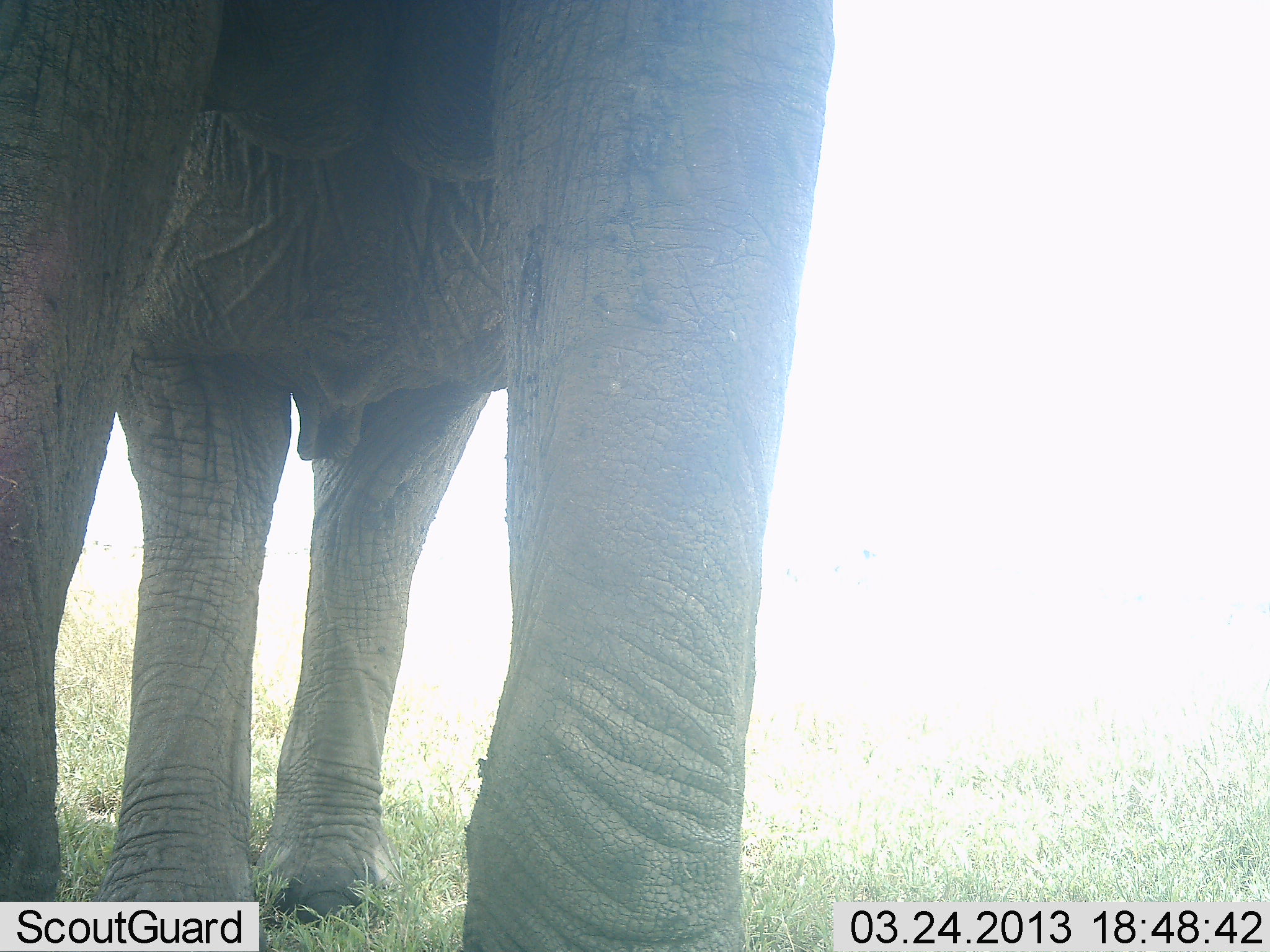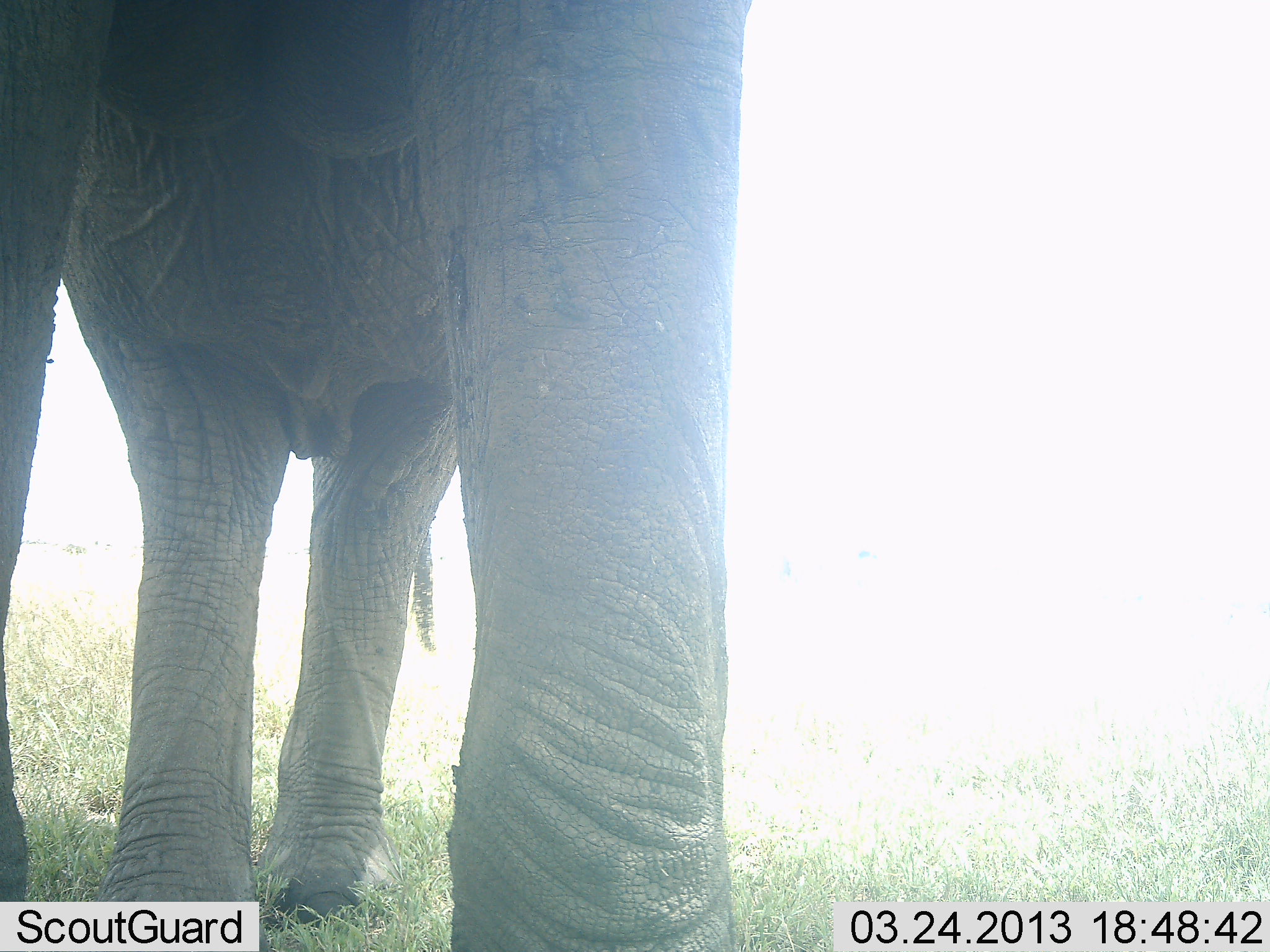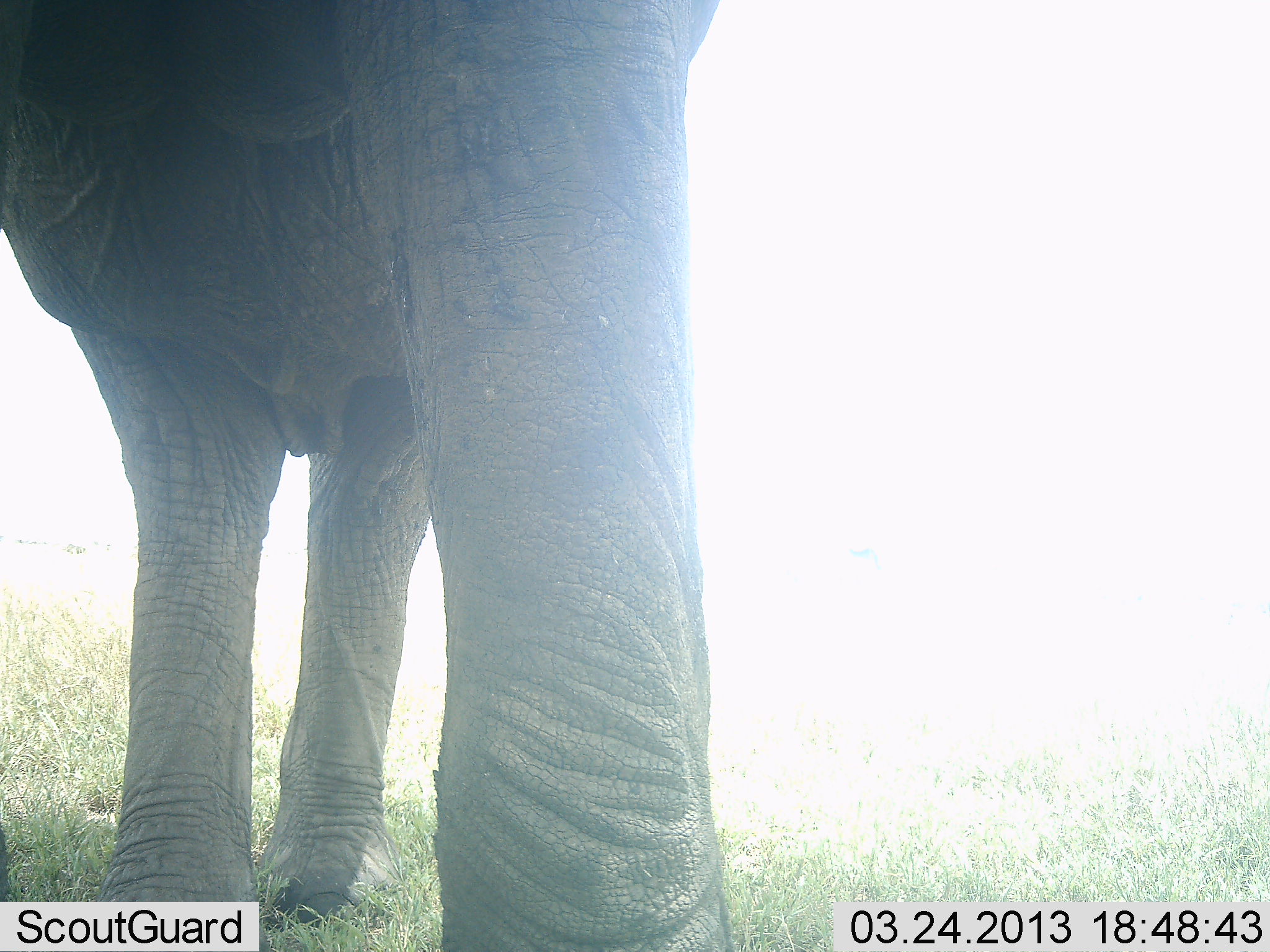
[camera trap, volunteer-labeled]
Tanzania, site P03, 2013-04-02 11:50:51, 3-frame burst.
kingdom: Animalia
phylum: Chordata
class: Mammalia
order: Proboscidea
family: Elephantidae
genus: Loxodonta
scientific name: Loxodonta africana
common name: african bush elephant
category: elephant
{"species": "elephant (african bush elephant) (Loxodonta africana)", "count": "1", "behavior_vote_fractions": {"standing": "87%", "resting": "4%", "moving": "17%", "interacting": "0%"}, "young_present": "0%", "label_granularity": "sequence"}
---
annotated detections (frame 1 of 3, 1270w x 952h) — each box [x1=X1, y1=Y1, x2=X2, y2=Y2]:
animal: [x1=0, y1=0, x2=842, y2=950]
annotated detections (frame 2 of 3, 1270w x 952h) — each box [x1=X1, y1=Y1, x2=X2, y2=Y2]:
animal: [x1=0, y1=0, x2=757, y2=950]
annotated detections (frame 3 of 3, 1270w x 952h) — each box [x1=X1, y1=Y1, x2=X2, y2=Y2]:
animal: [x1=1, y1=1, x2=735, y2=952]